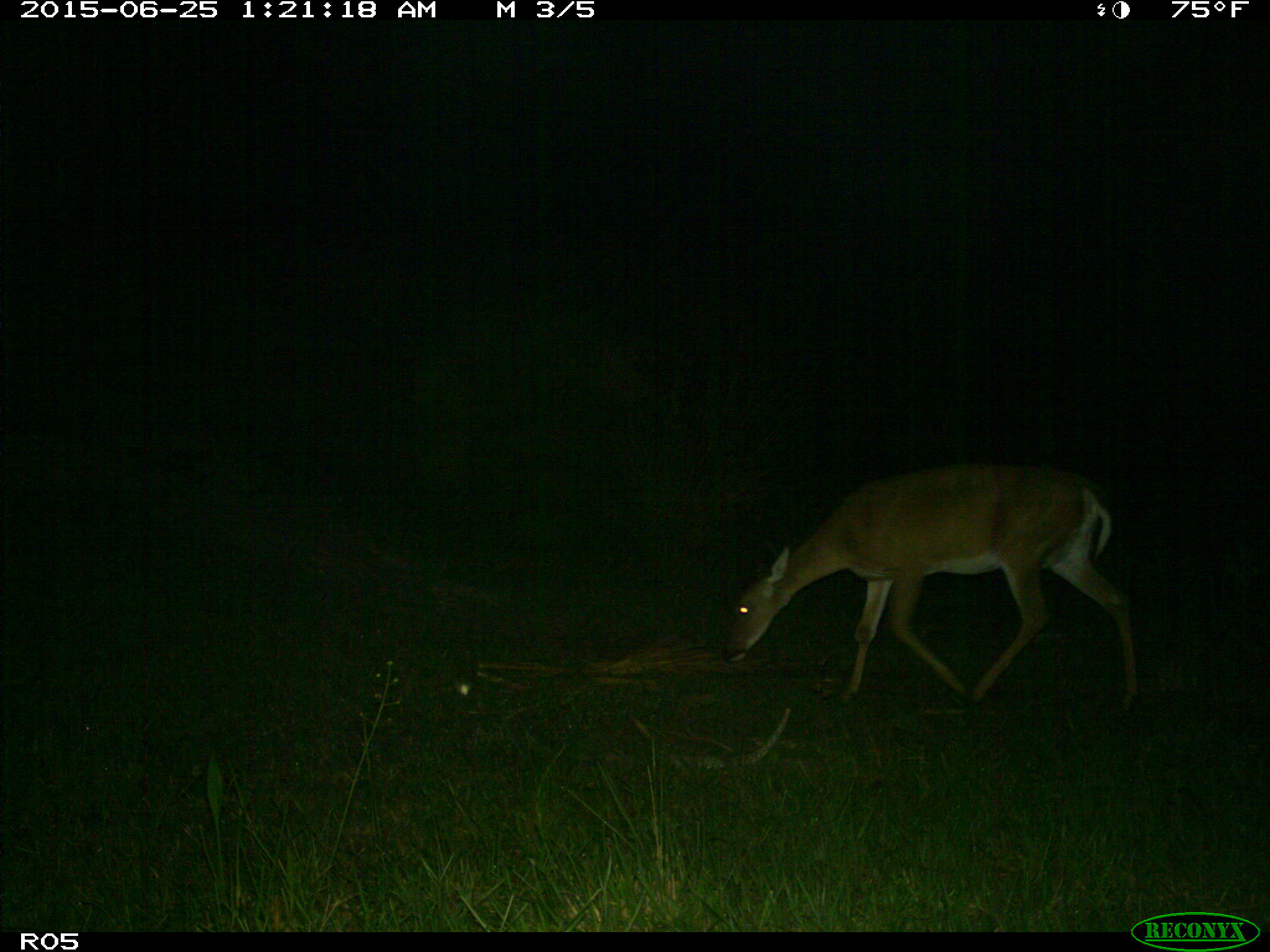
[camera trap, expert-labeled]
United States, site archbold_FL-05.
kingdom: Animalia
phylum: Chordata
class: Mammalia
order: Artiodactyla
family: Cervidae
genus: Odocoileus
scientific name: Odocoileus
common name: deer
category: unidentified deer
Unidentified deer (deer) (Odocoileus).